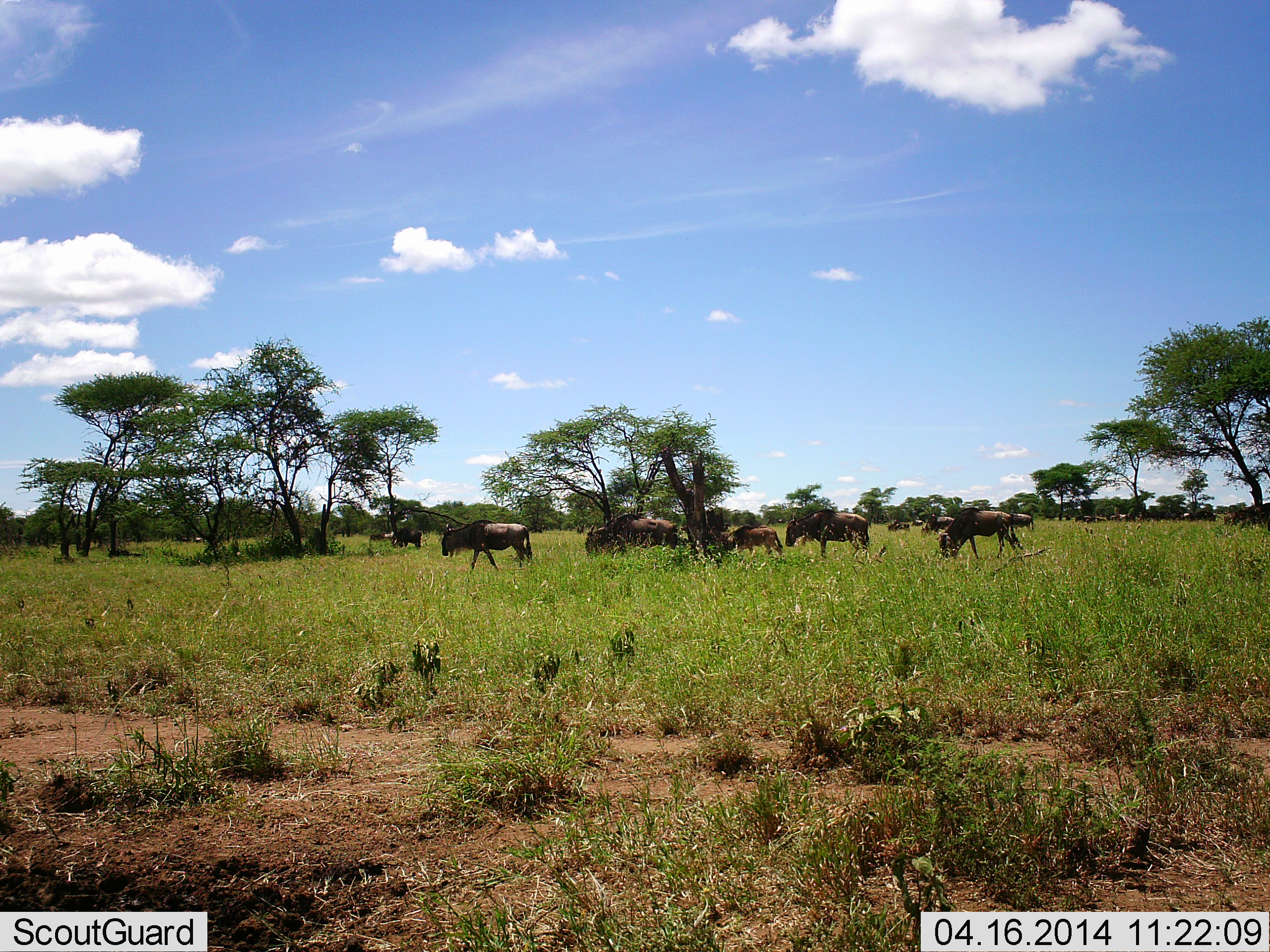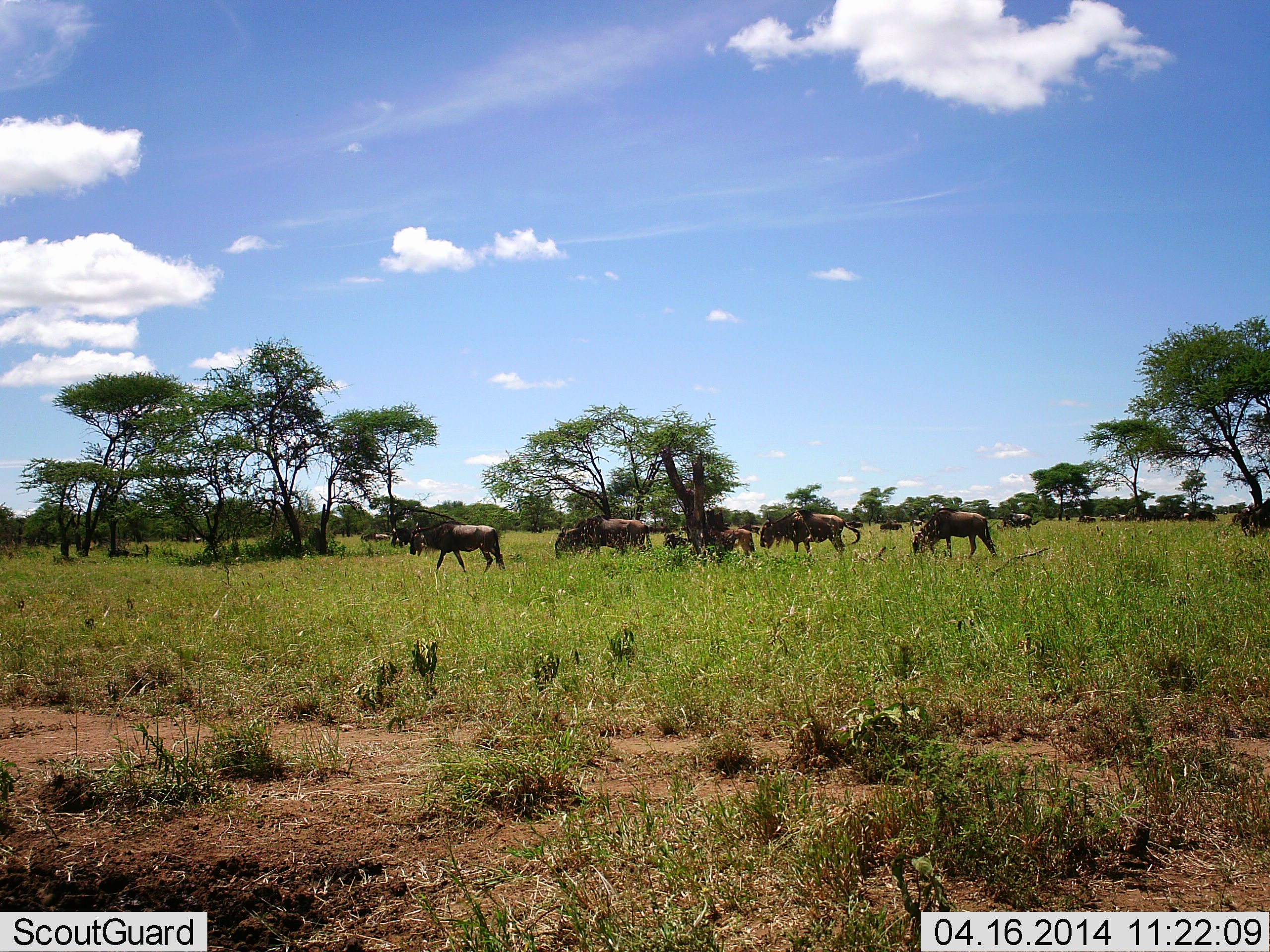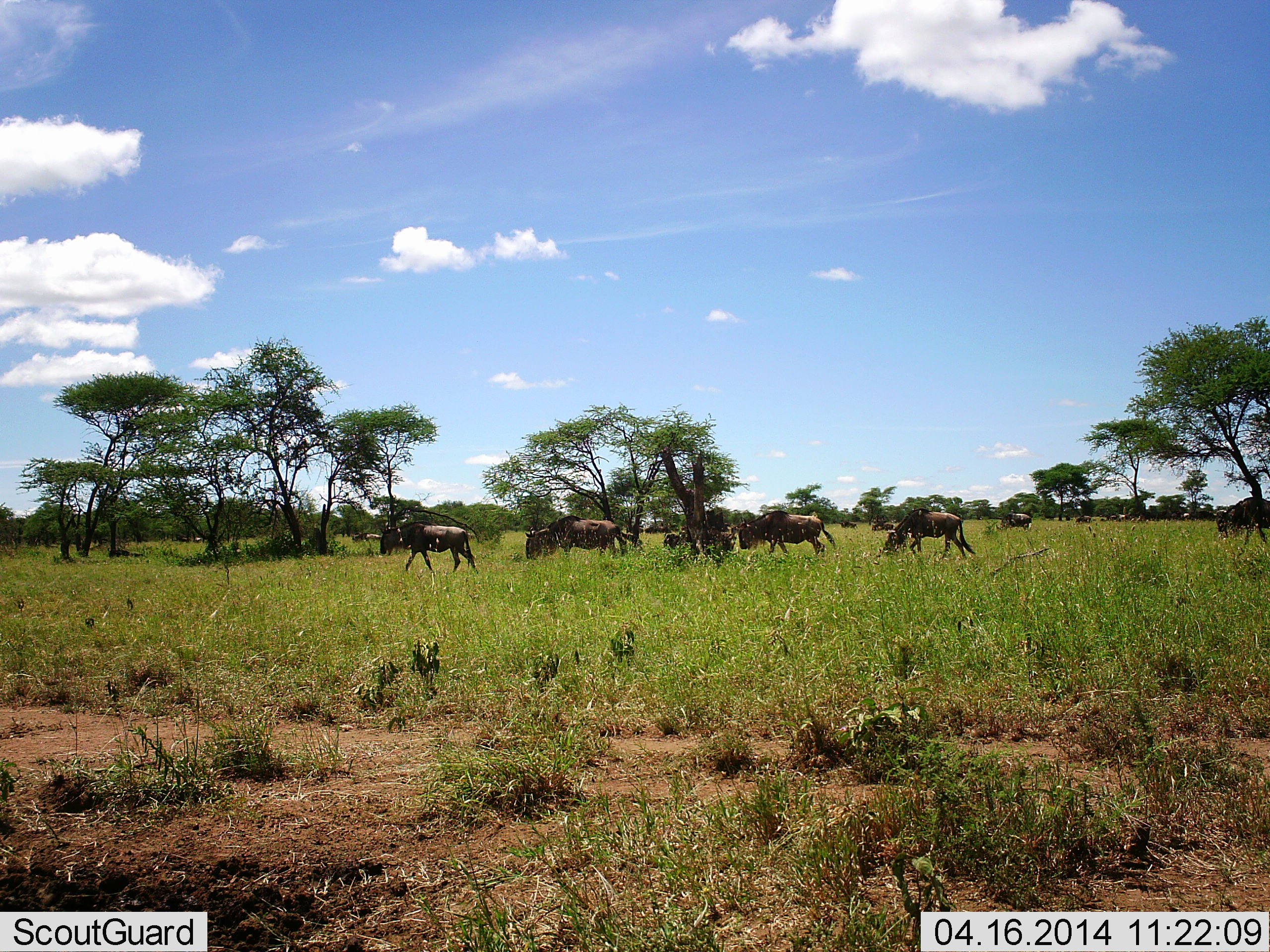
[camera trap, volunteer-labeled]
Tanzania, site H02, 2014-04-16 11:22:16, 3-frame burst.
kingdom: Animalia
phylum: Chordata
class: Mammalia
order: Artiodactyla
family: Bovidae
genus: Connochaetes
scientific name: Connochaetes taurinus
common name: blue wildebeest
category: wildebeest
Wildebeest (blue wildebeest) (Connochaetes taurinus), count 11-50. Behavior (volunteer vote fractions): standing 40%, resting 0%, moving 100%, interacting 10%. Young present (vote fraction): 10%. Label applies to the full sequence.